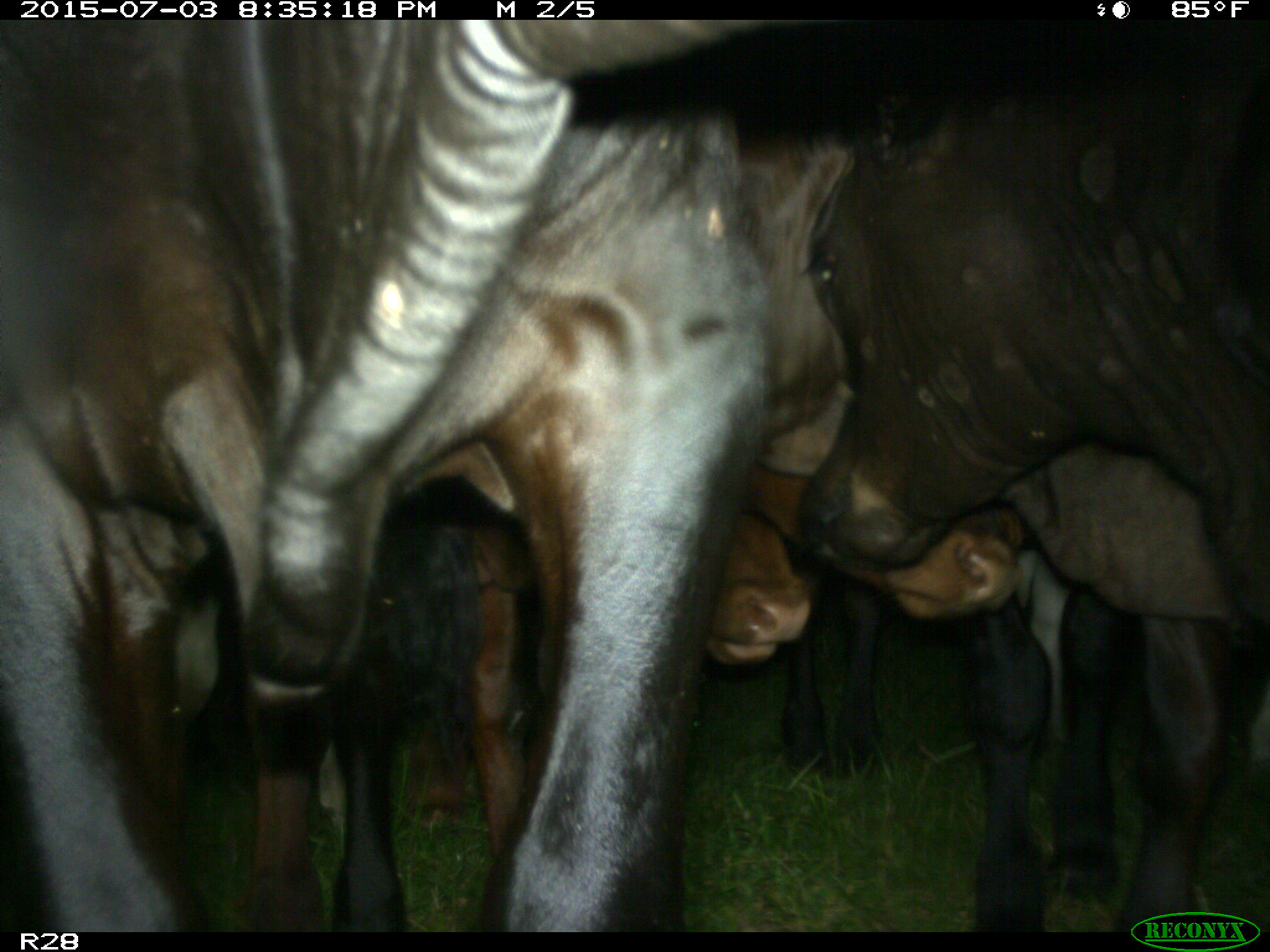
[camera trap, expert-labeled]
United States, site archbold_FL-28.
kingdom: Animalia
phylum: Chordata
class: Mammalia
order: Artiodactyla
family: Bovidae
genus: Bos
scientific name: Bos taurus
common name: domestic cow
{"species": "Bos taurus (domestic cow)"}